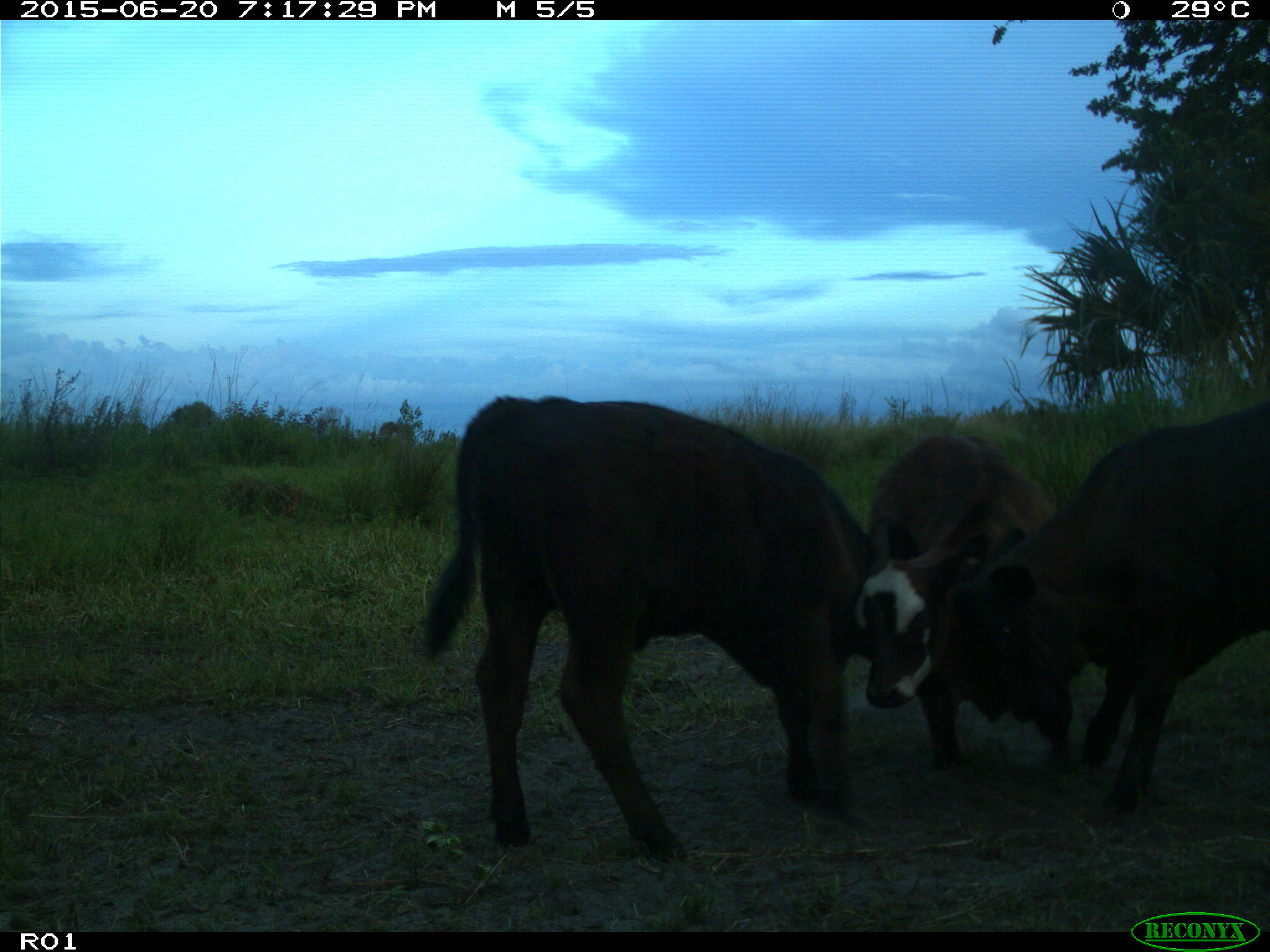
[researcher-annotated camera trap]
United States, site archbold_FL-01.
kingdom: Animalia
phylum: Chordata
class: Mammalia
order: Artiodactyla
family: Bovidae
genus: Bos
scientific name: Bos taurus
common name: domestic cow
Bos taurus (domestic cow).